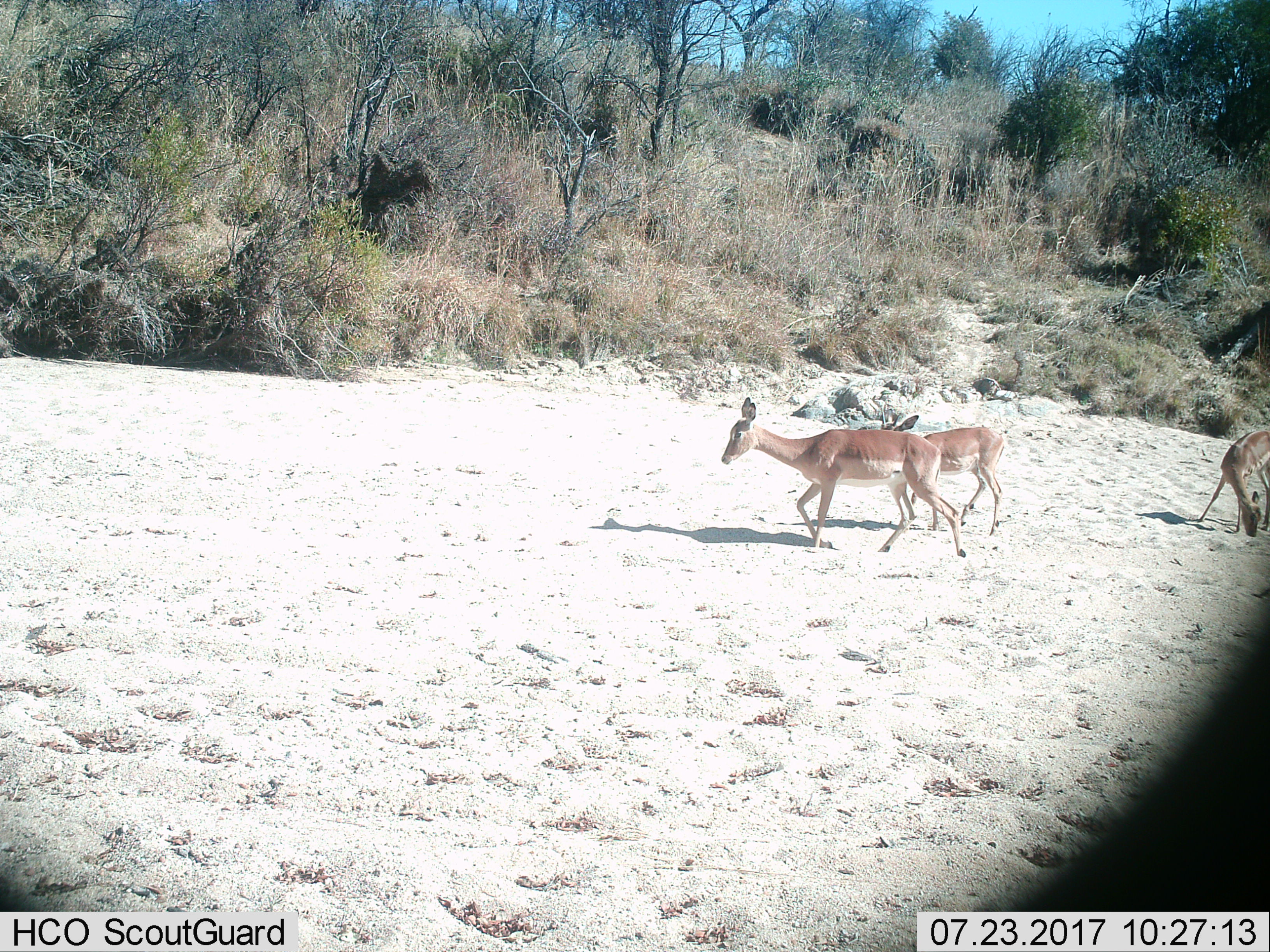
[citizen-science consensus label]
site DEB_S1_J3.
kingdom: Animalia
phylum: Chordata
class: Mammalia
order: Artiodactyla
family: Bovidae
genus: Aepyceros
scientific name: Aepyceros melampus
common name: impala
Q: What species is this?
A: Impala (Aepyceros melampus).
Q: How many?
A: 3.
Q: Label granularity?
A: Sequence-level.